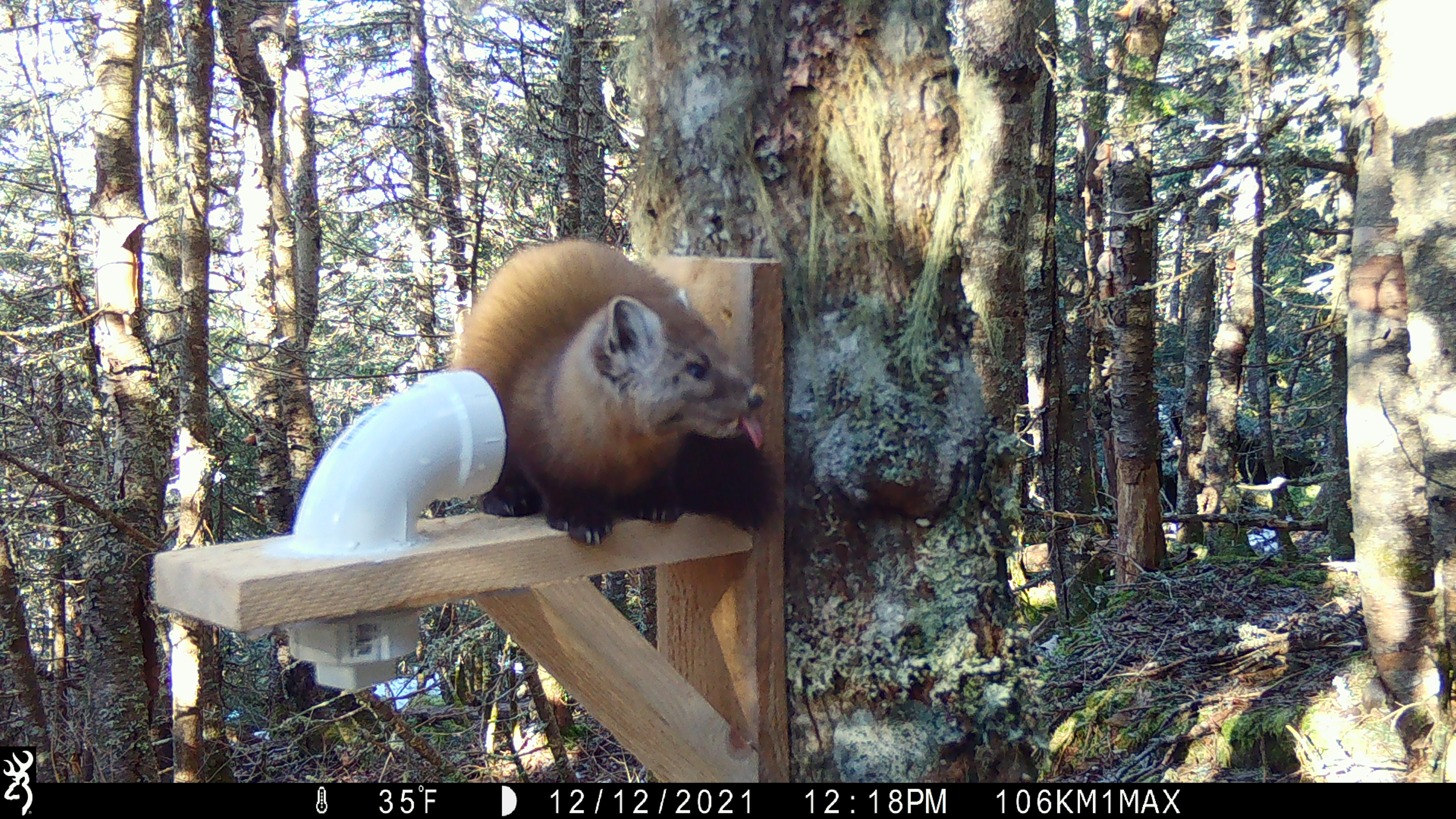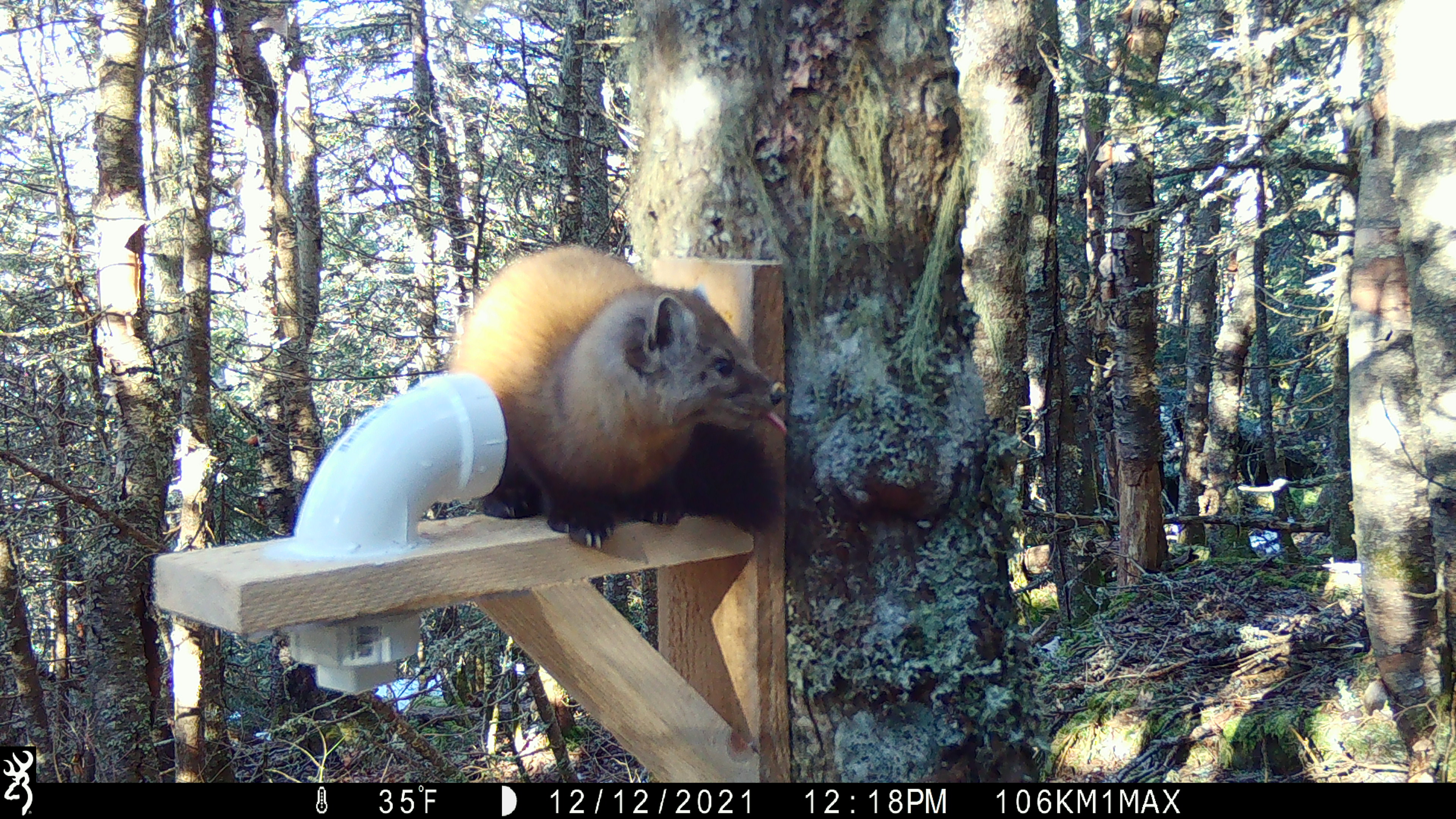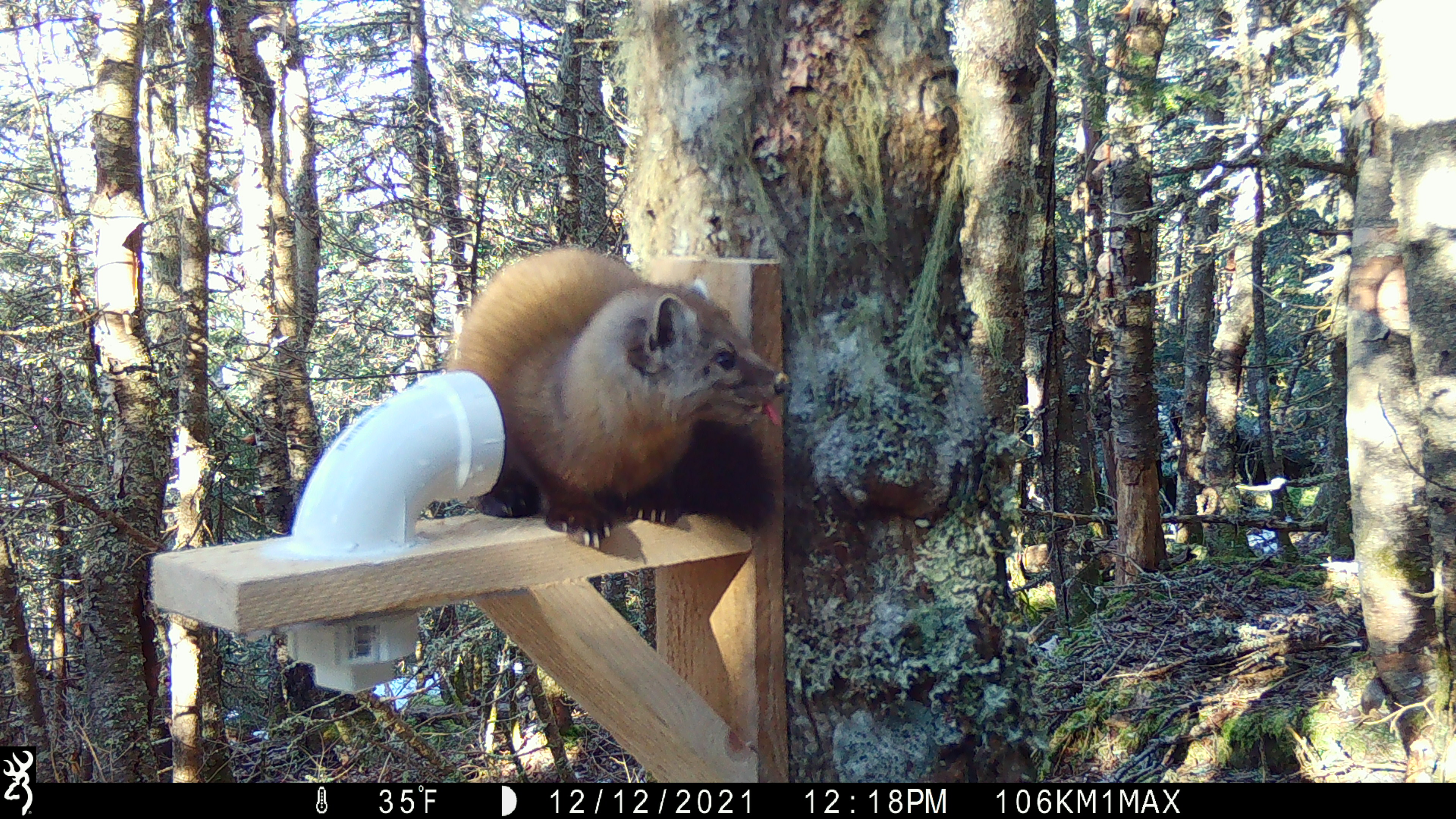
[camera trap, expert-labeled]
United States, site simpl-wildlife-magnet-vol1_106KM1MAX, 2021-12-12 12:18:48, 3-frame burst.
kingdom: Animalia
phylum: Chordata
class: Mammalia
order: Carnivora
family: Mustelidae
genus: Martes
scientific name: Martes americana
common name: american marten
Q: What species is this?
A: American marten (Martes americana).